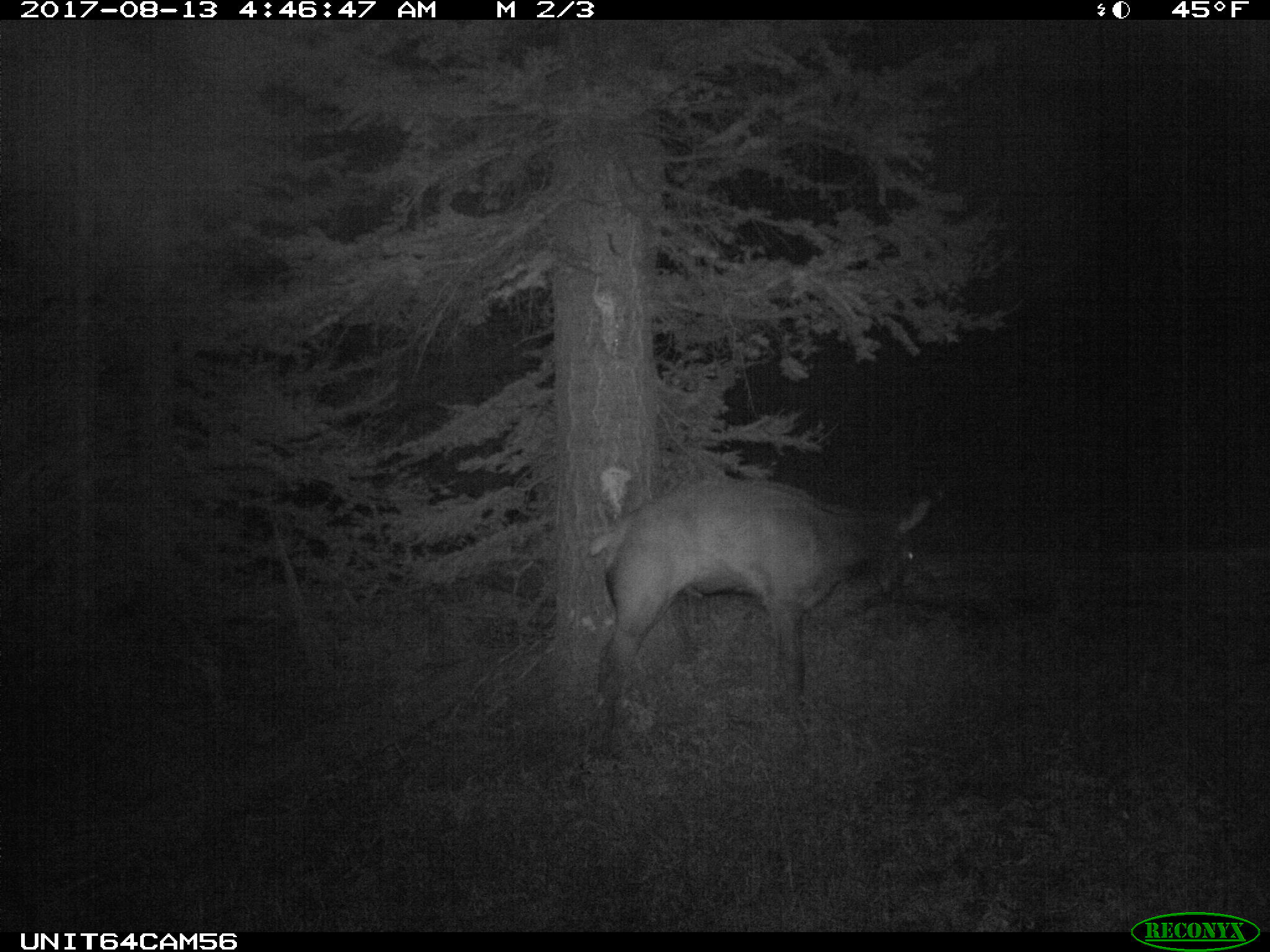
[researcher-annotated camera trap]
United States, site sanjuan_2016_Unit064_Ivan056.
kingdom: Animalia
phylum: Chordata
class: Mammalia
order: Artiodactyla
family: Cervidae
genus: Cervus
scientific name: Cervus elaphus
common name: red deer